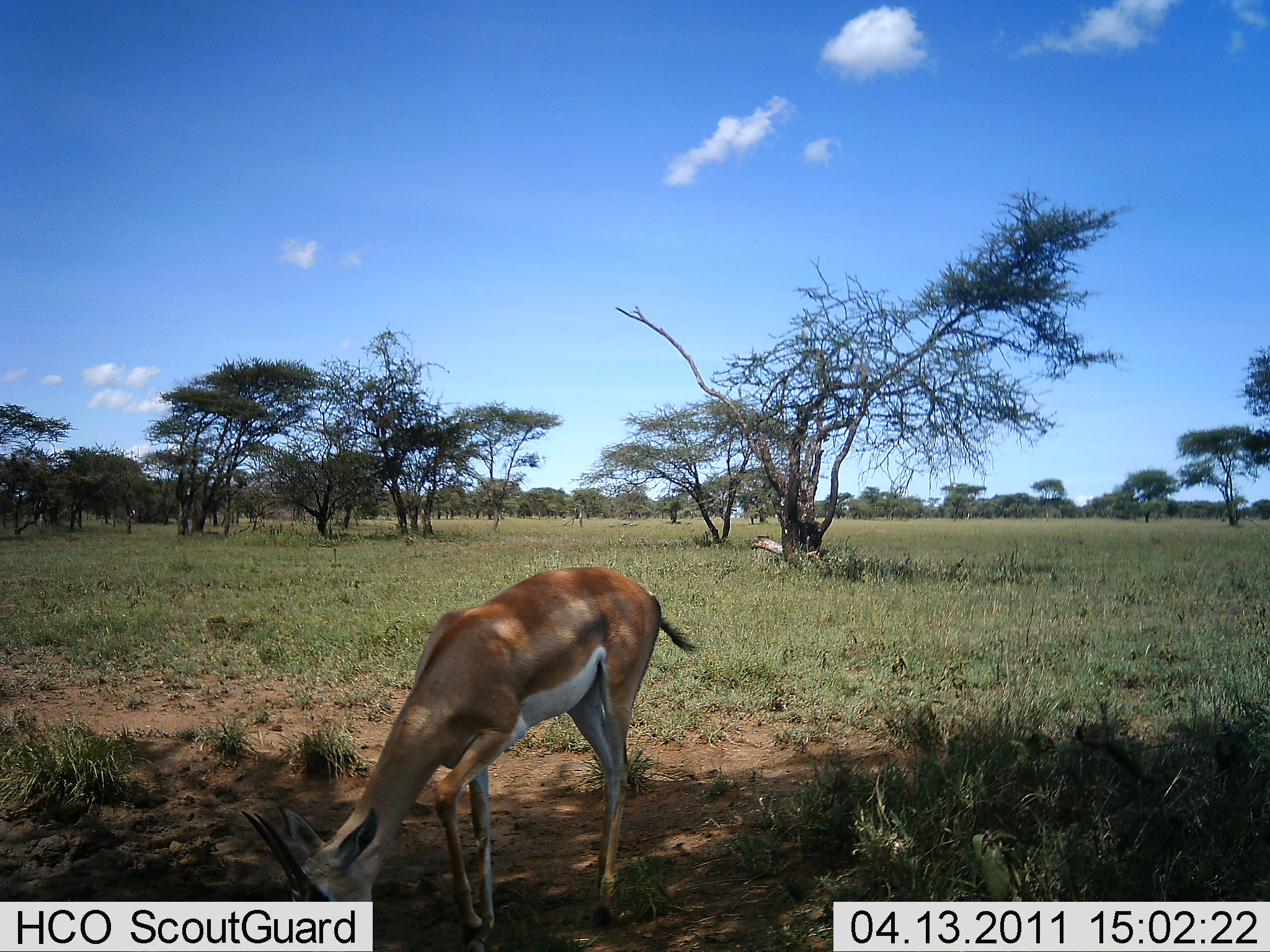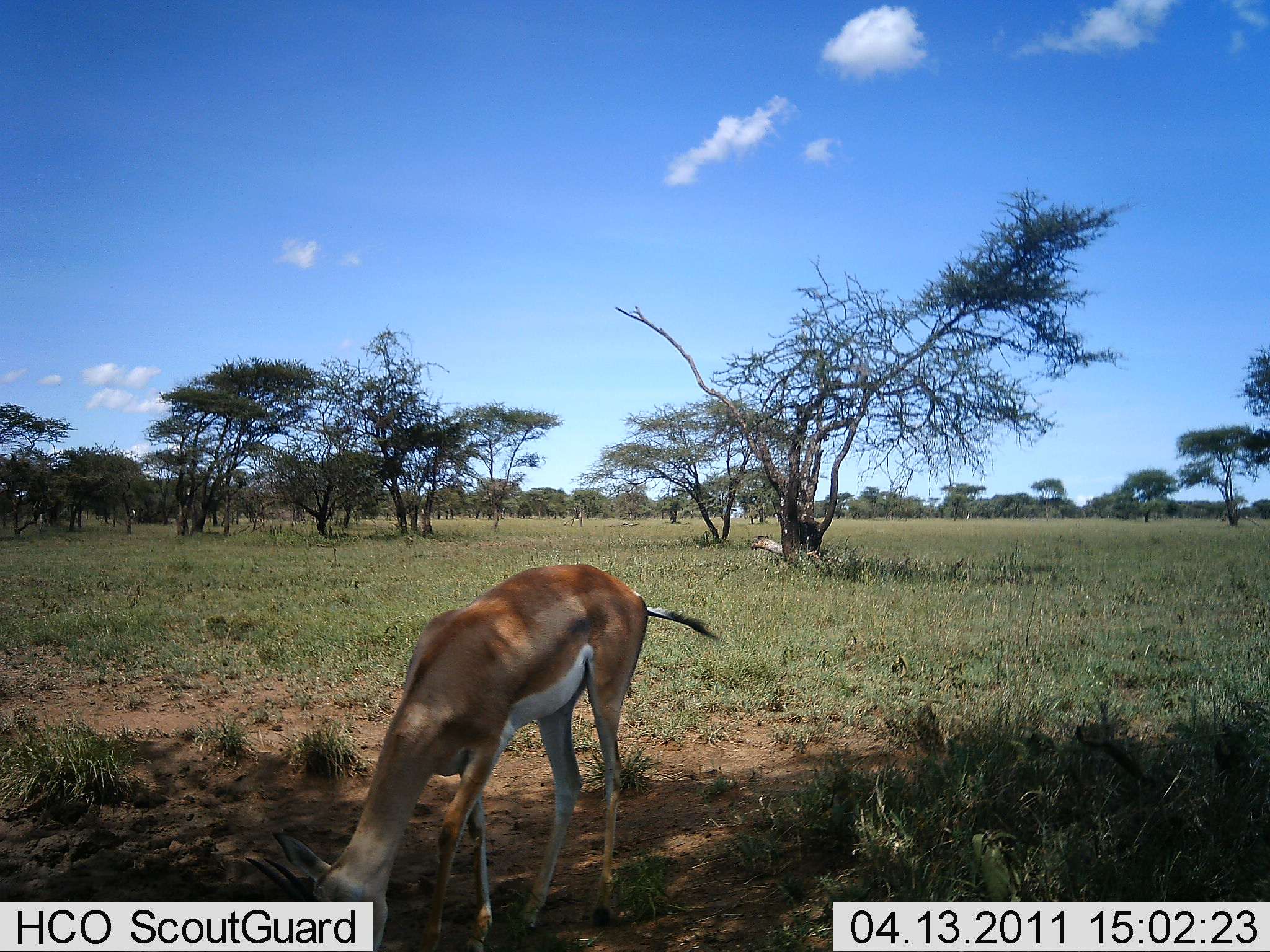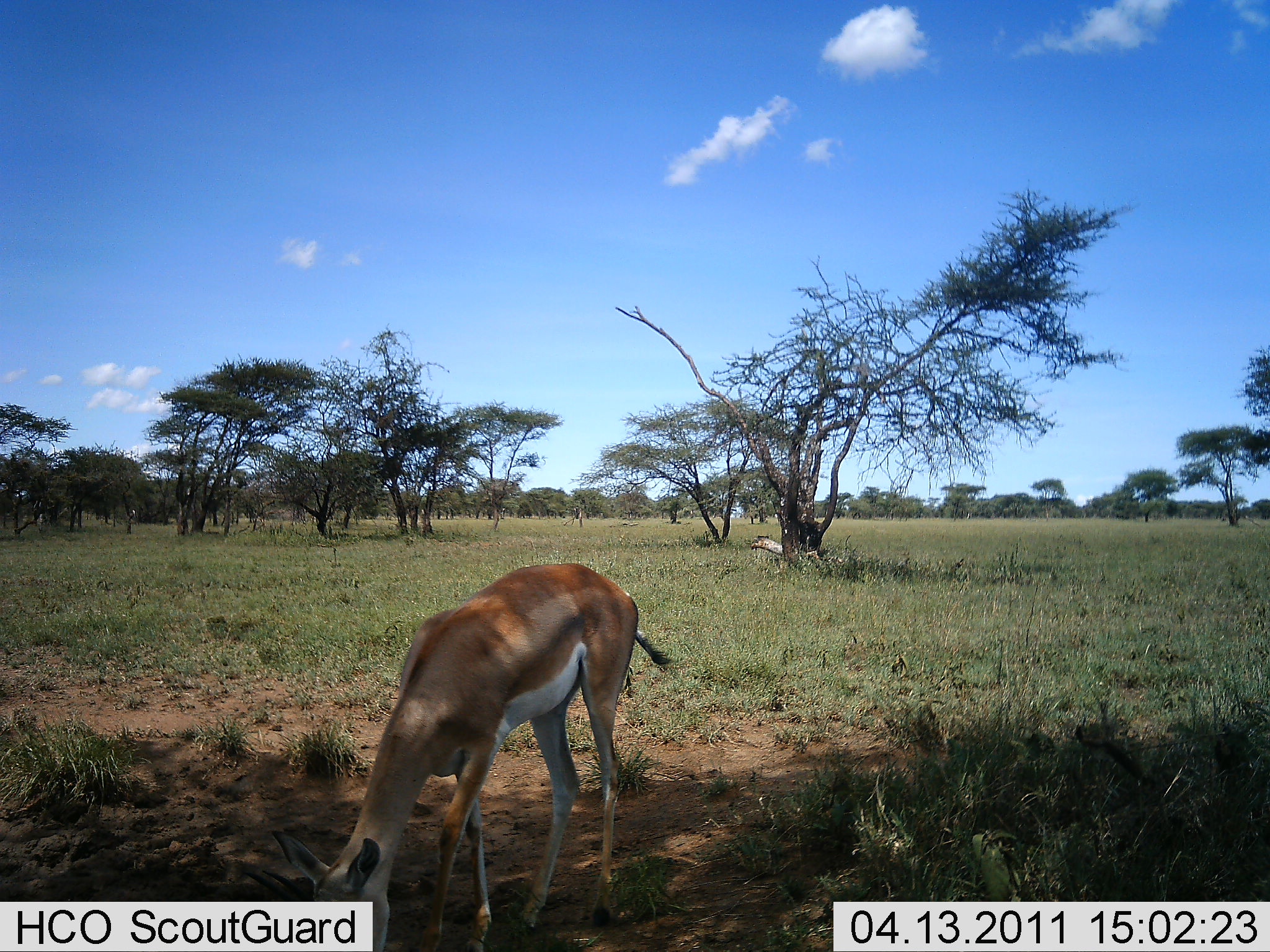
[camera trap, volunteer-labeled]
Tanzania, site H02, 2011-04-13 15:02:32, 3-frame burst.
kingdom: Animalia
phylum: Chordata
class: Mammalia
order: Artiodactyla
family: Bovidae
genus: Nanger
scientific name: Nanger granti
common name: grant's gazelle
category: gazellegrants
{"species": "gazellegrants (grant's gazelle) (Nanger granti)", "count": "1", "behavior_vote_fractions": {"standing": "30%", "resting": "0%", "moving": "0%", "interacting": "0%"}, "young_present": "0%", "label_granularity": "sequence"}